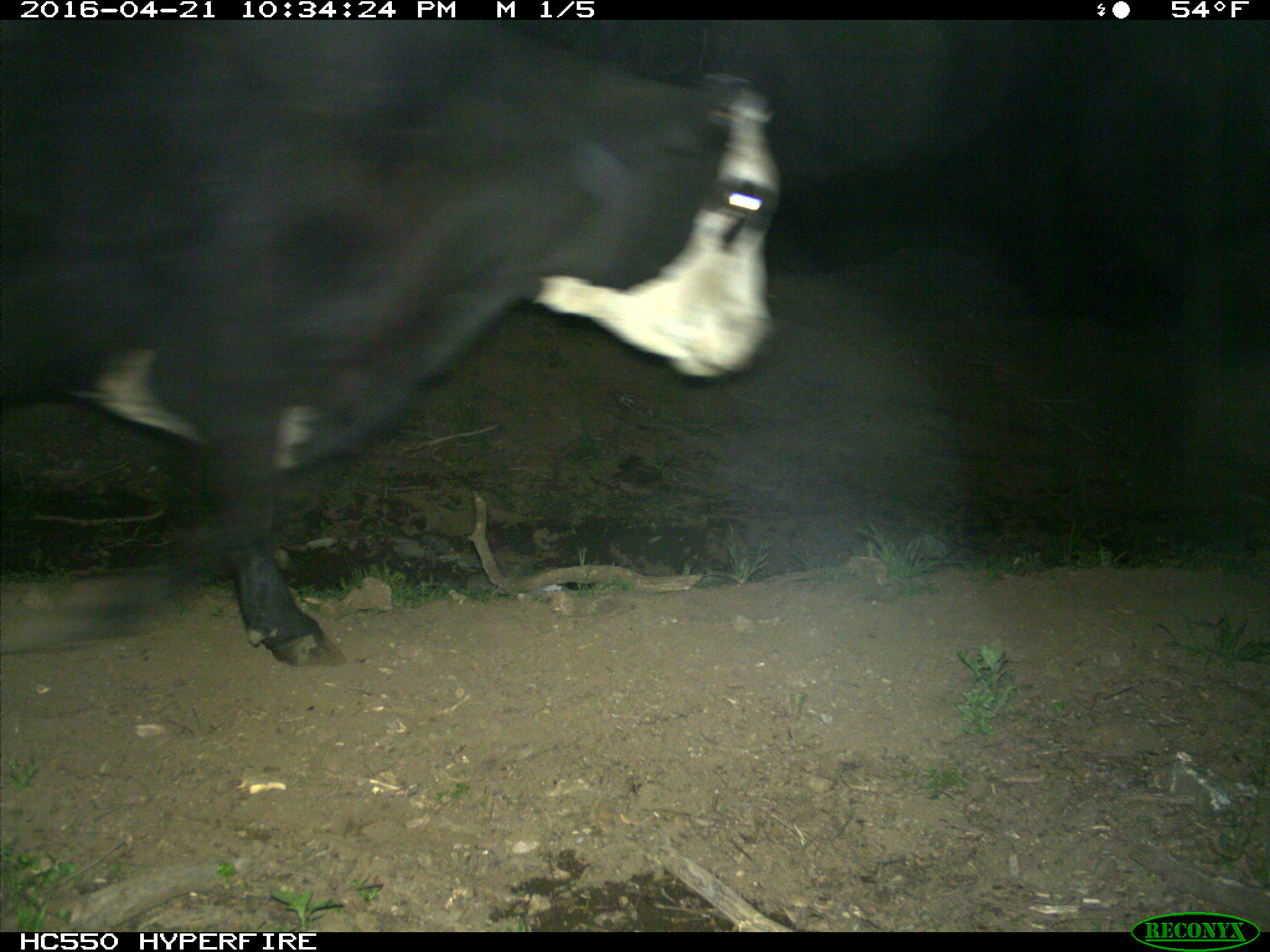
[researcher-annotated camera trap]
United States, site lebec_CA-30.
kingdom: Animalia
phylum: Chordata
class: Mammalia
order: Artiodactyla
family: Bovidae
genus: Bos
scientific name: Bos taurus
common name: domestic cow